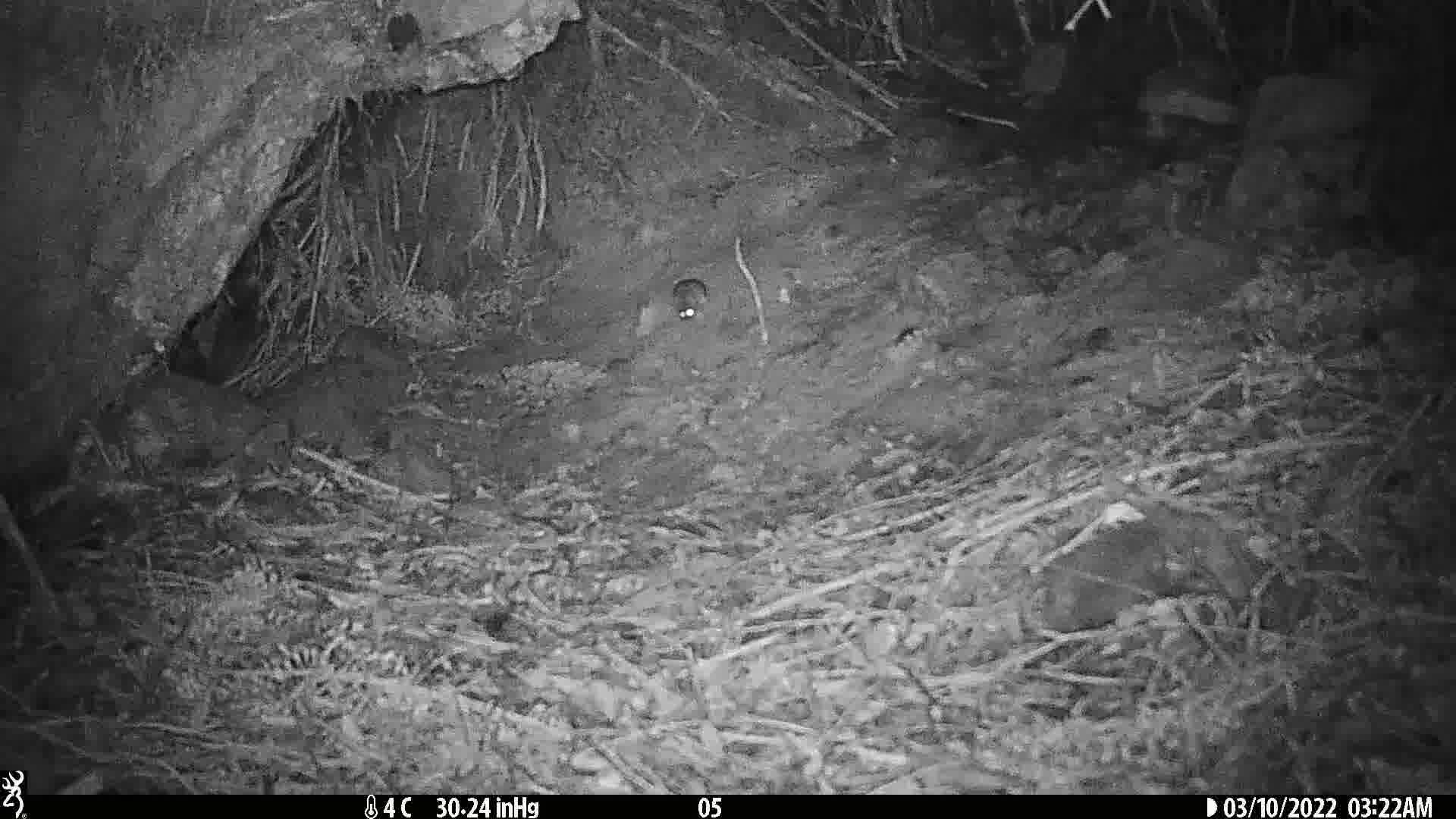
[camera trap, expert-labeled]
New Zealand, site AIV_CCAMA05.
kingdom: Animalia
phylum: Chordata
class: Mammalia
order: Rodentia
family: Muridae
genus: Mus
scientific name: Mus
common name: mouse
Mouse (Mus).